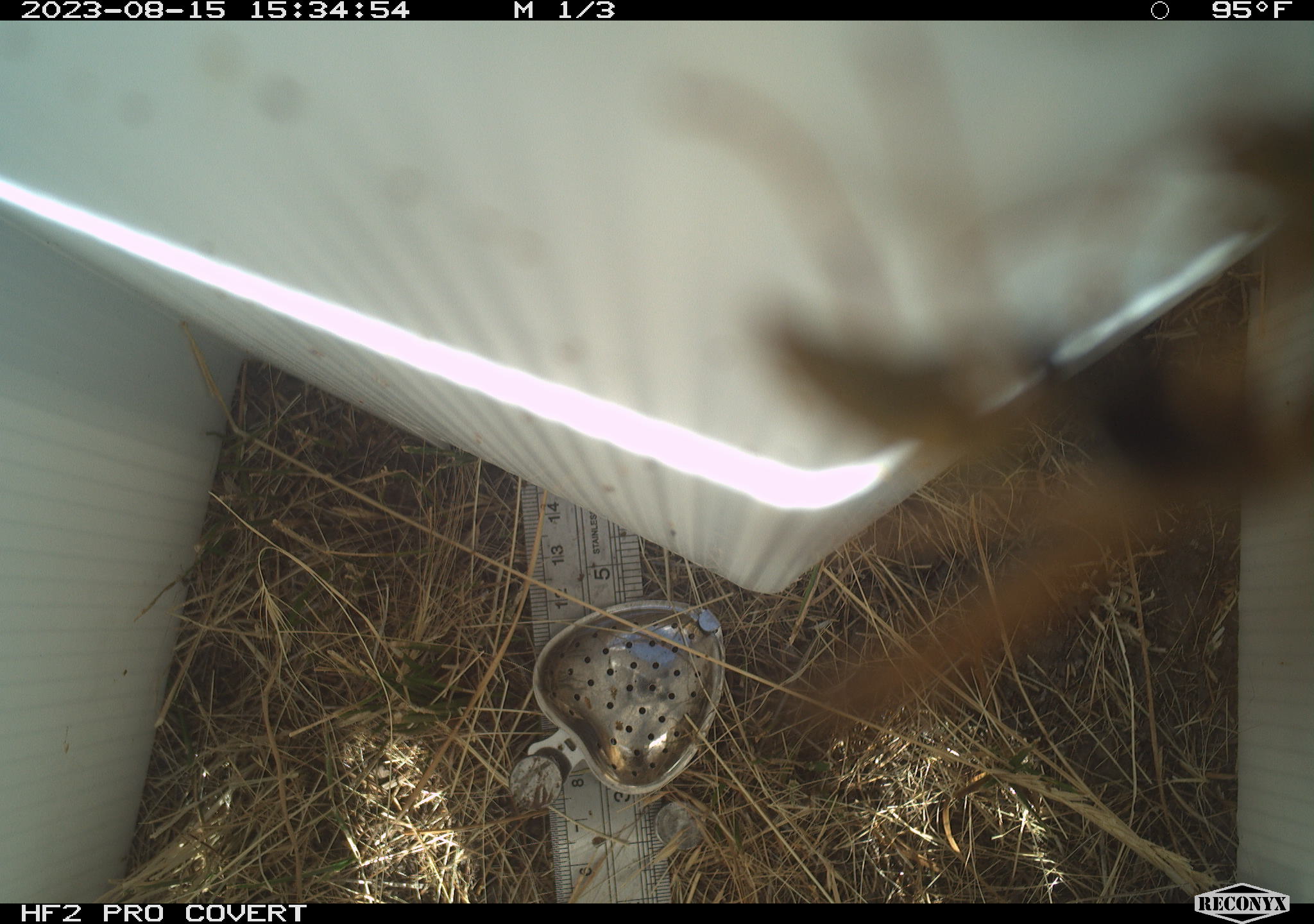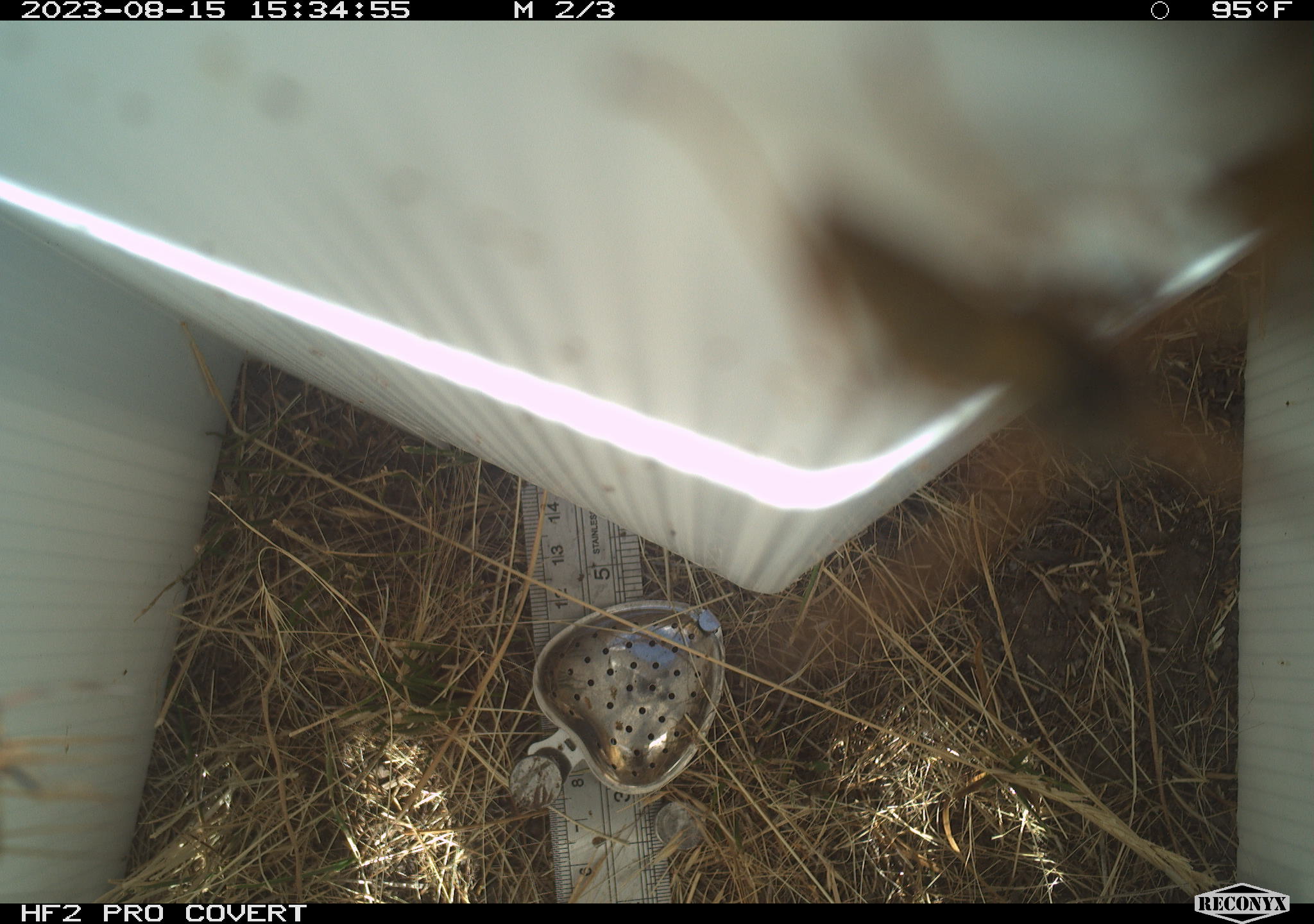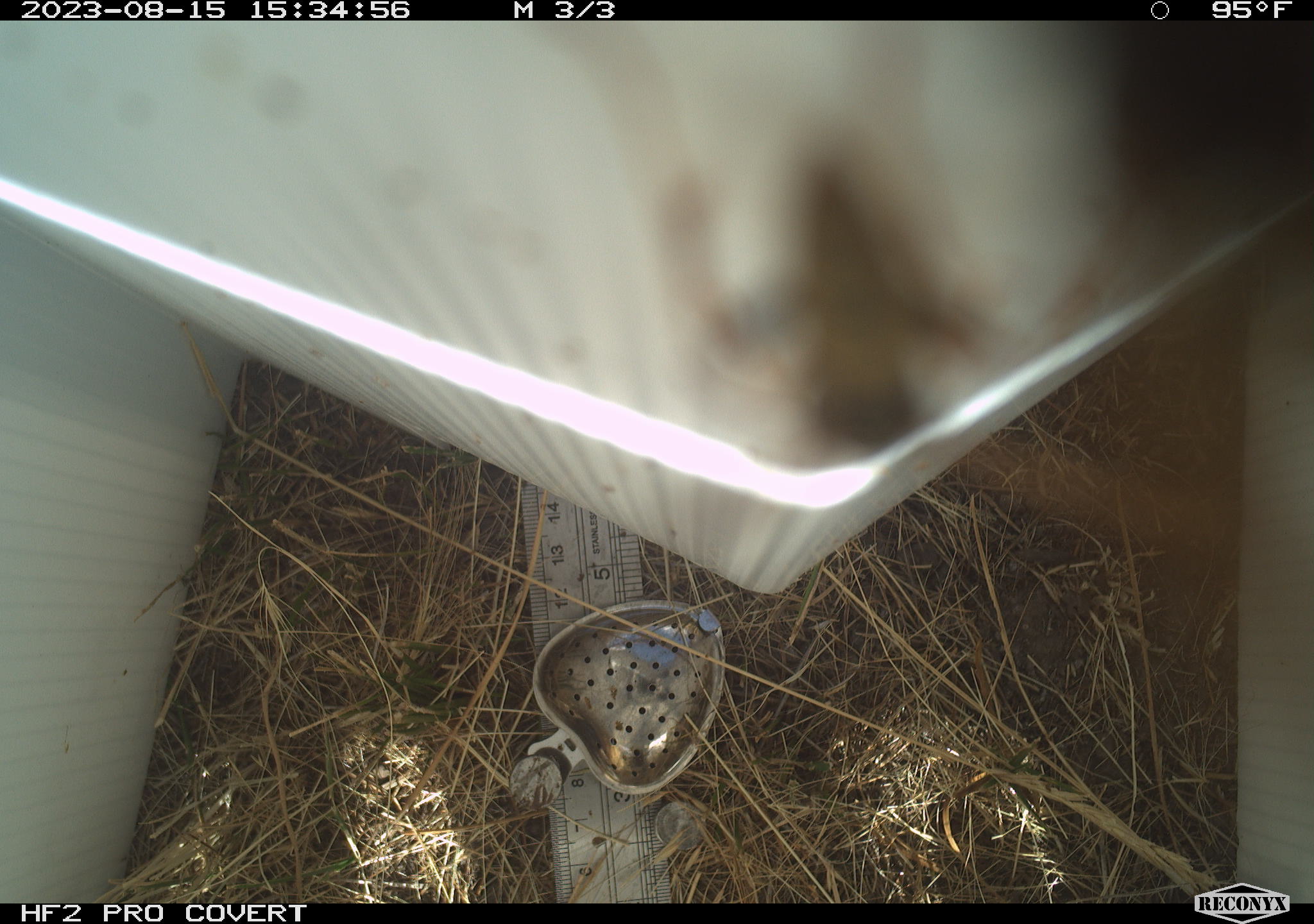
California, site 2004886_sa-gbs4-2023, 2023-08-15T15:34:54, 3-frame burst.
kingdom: Animalia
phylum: Arthropoda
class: Insecta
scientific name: Insecta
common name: insect